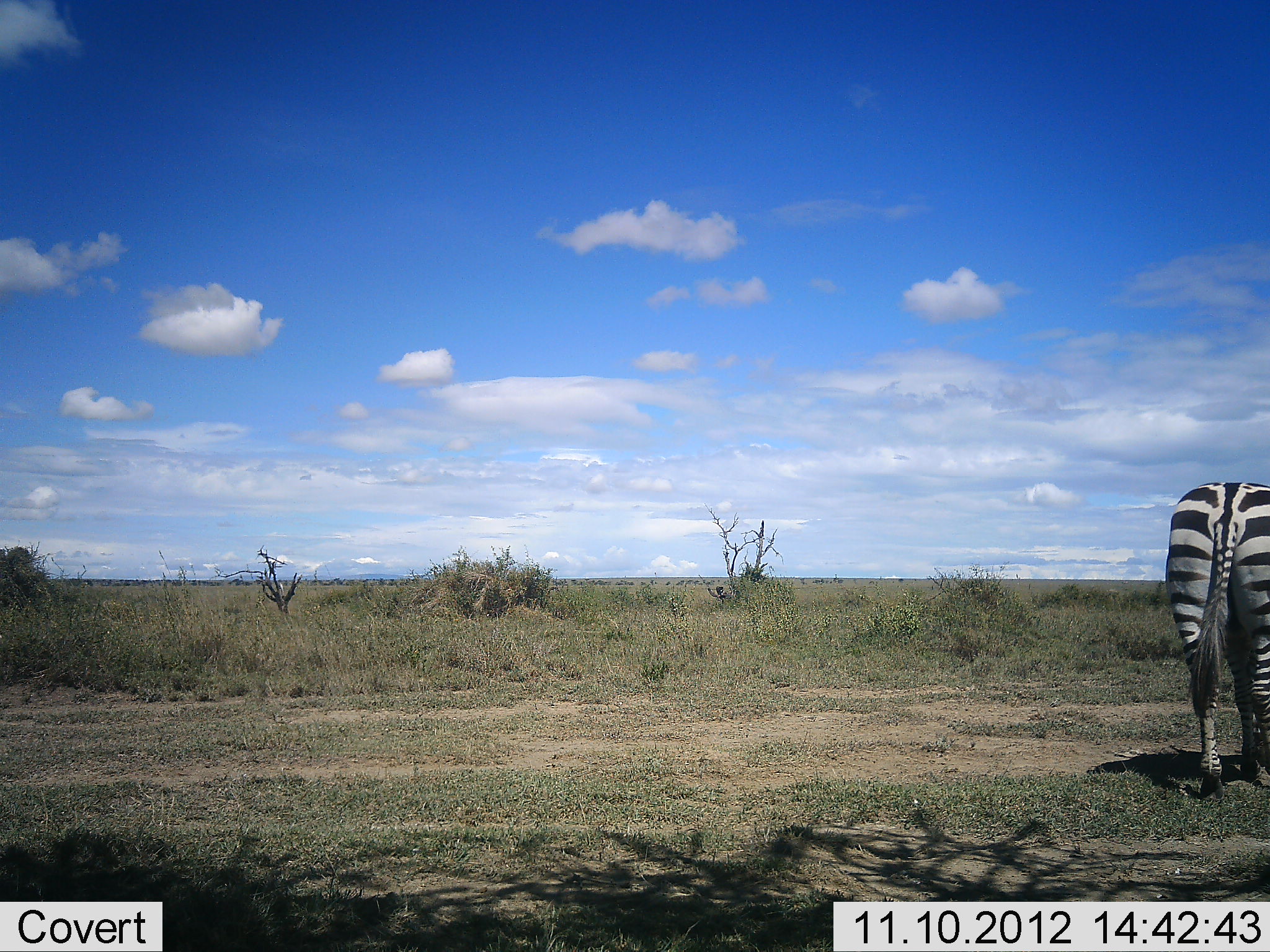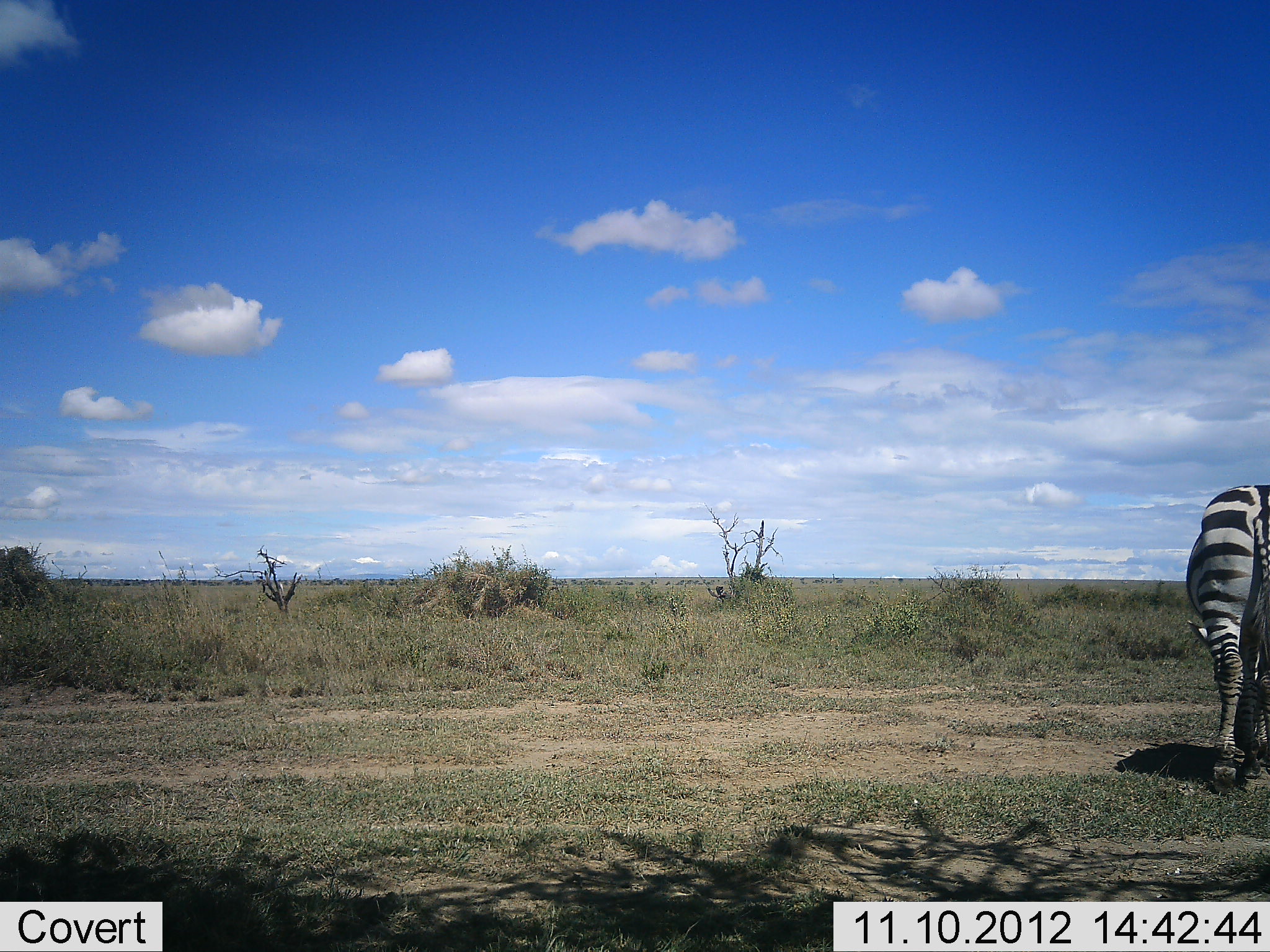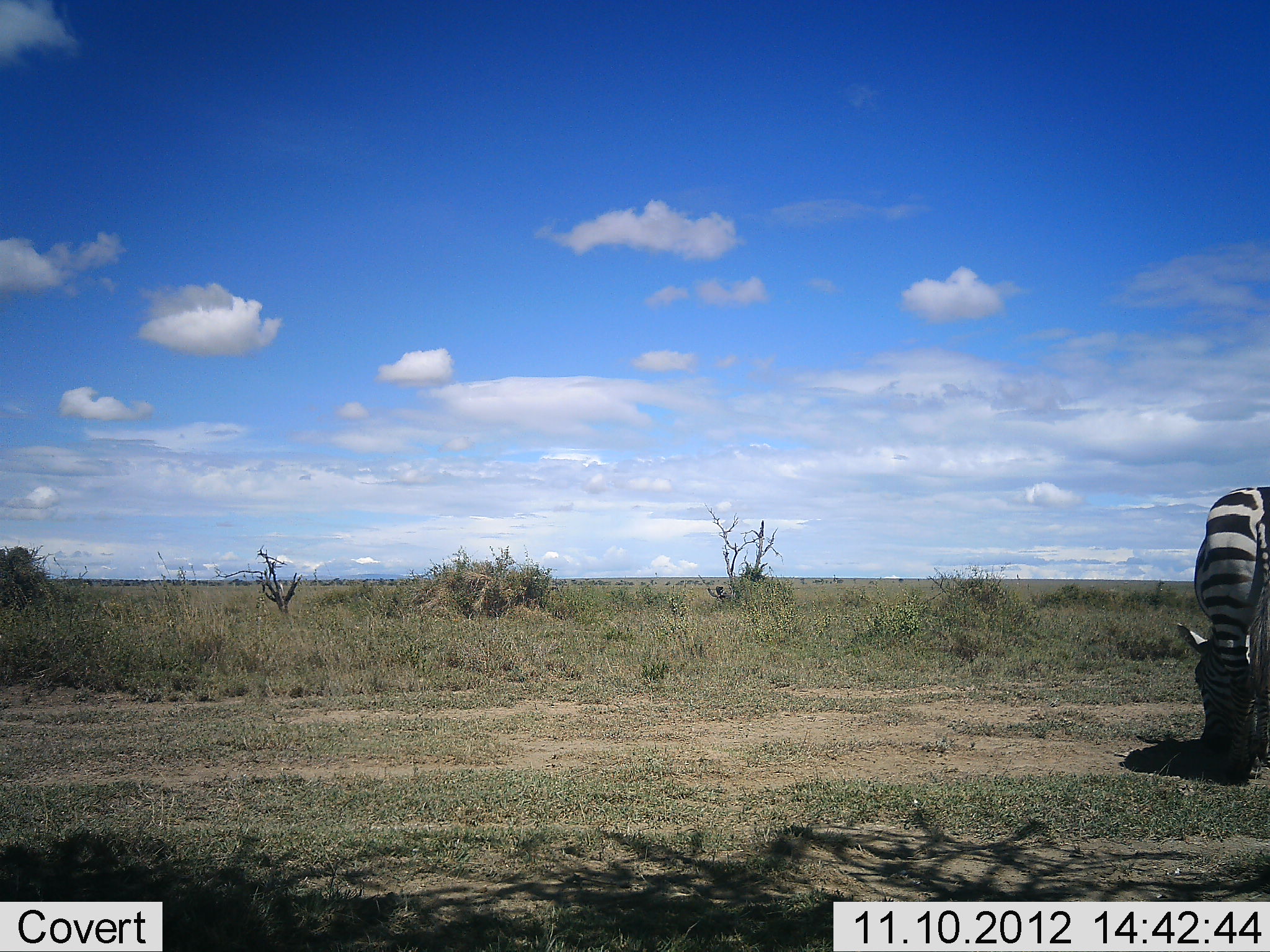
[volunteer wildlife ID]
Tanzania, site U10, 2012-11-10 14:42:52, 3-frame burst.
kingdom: Animalia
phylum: Chordata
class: Mammalia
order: Perissodactyla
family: Equidae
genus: Equus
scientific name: Equus quagga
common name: plains zebra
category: zebra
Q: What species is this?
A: Zebra (plains zebra) (Equus quagga).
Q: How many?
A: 1.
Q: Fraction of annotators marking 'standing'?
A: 10%.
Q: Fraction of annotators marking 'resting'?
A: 0%.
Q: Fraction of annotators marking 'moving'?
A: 50%.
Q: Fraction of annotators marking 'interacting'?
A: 0%.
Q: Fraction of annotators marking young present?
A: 0%.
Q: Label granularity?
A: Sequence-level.